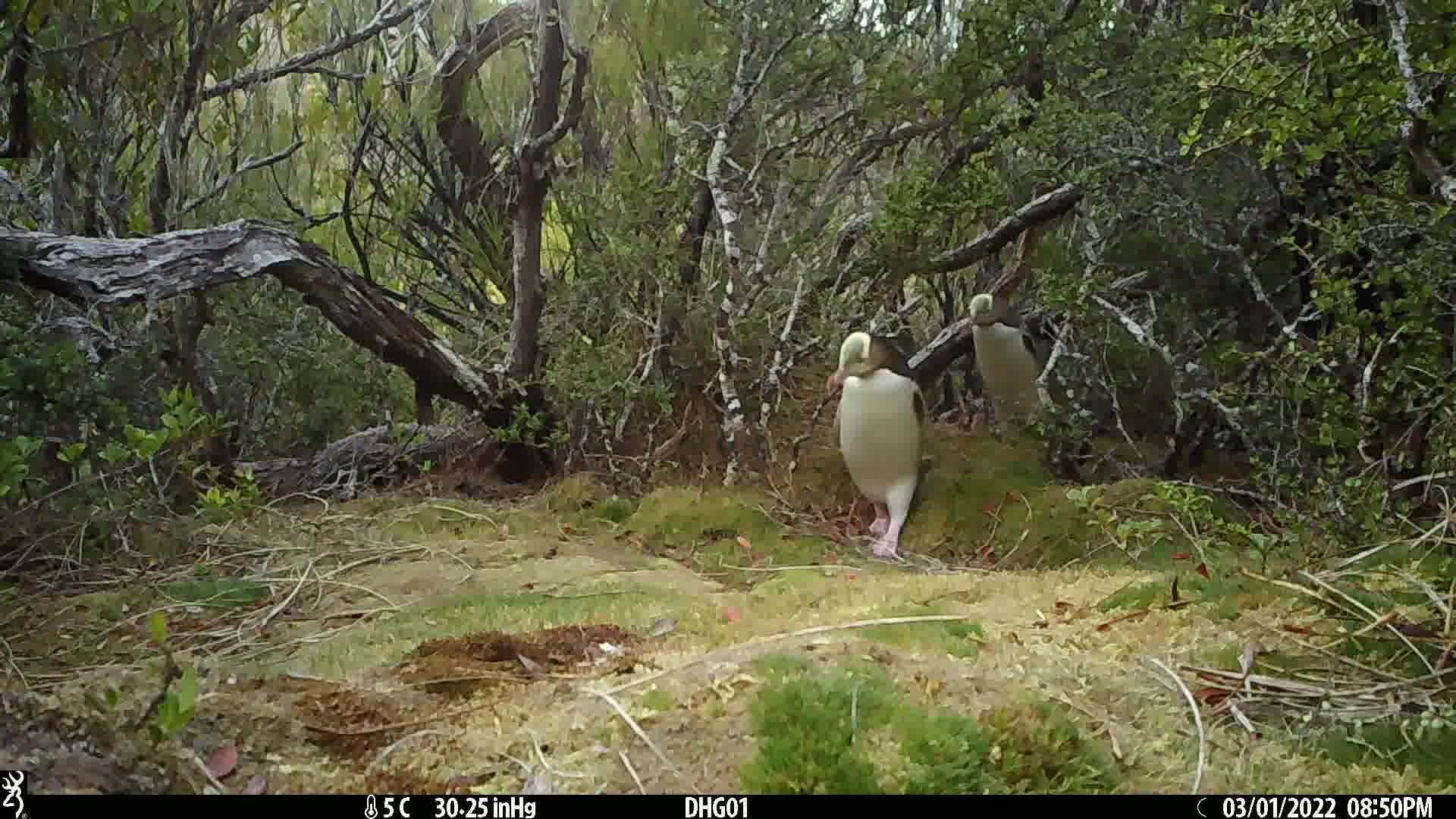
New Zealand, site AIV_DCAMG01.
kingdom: Animalia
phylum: Chordata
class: Aves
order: Sphenisciformes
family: Spheniscidae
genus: Megadyptes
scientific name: Megadyptes antipodes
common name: yellow-eyed penguin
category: yellow eyed penguin